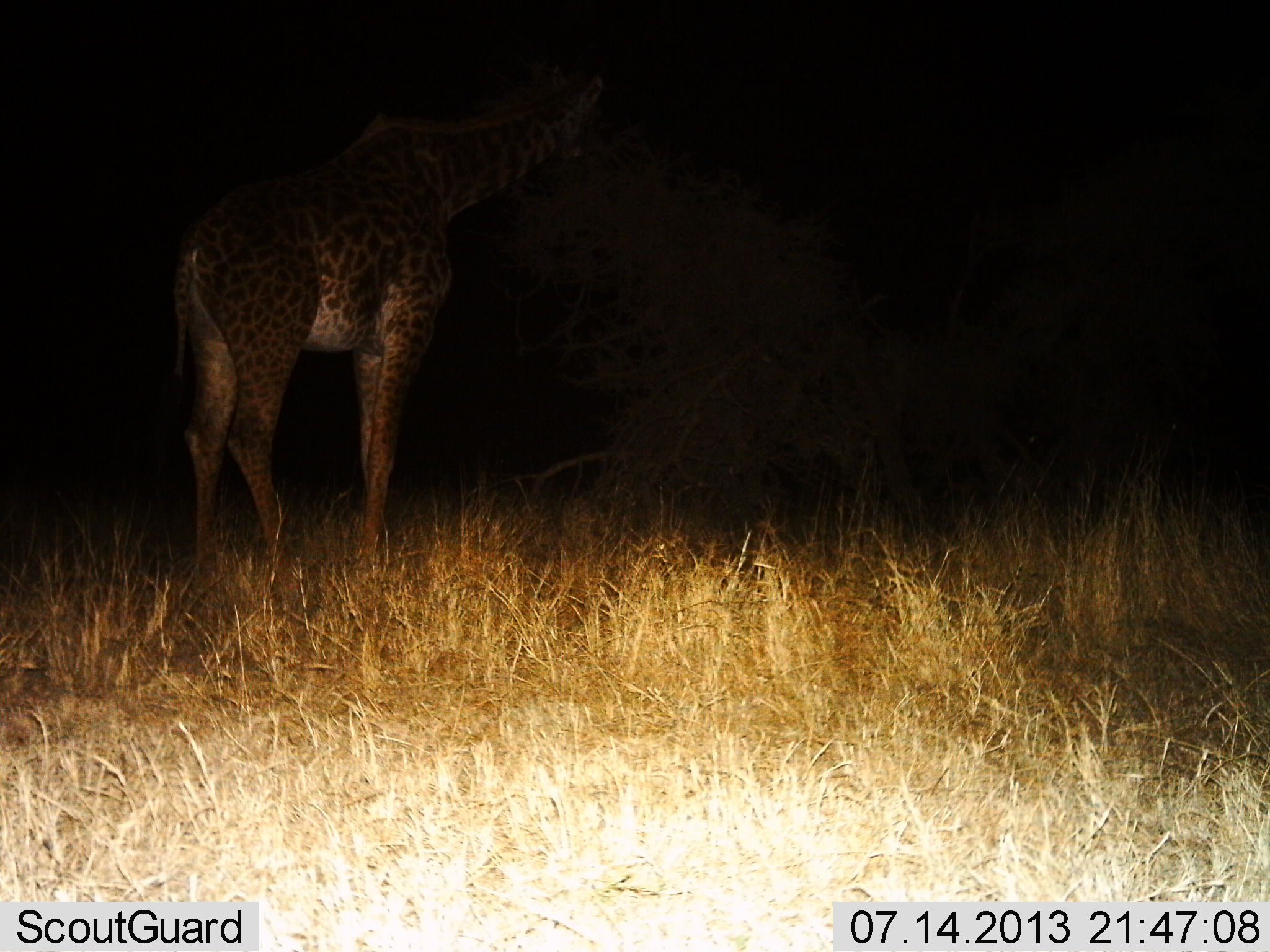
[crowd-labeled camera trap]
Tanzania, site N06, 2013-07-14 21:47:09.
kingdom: Animalia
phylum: Chordata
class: Mammalia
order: Artiodactyla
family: Giraffidae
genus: Giraffa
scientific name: Giraffa camelopardalis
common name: giraffe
Giraffe (Giraffa camelopardalis), count 1. Behavior (volunteer vote fractions): standing 81%, resting 0%, moving 3%, interacting 0%. Young present (vote fraction): 0%. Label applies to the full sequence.